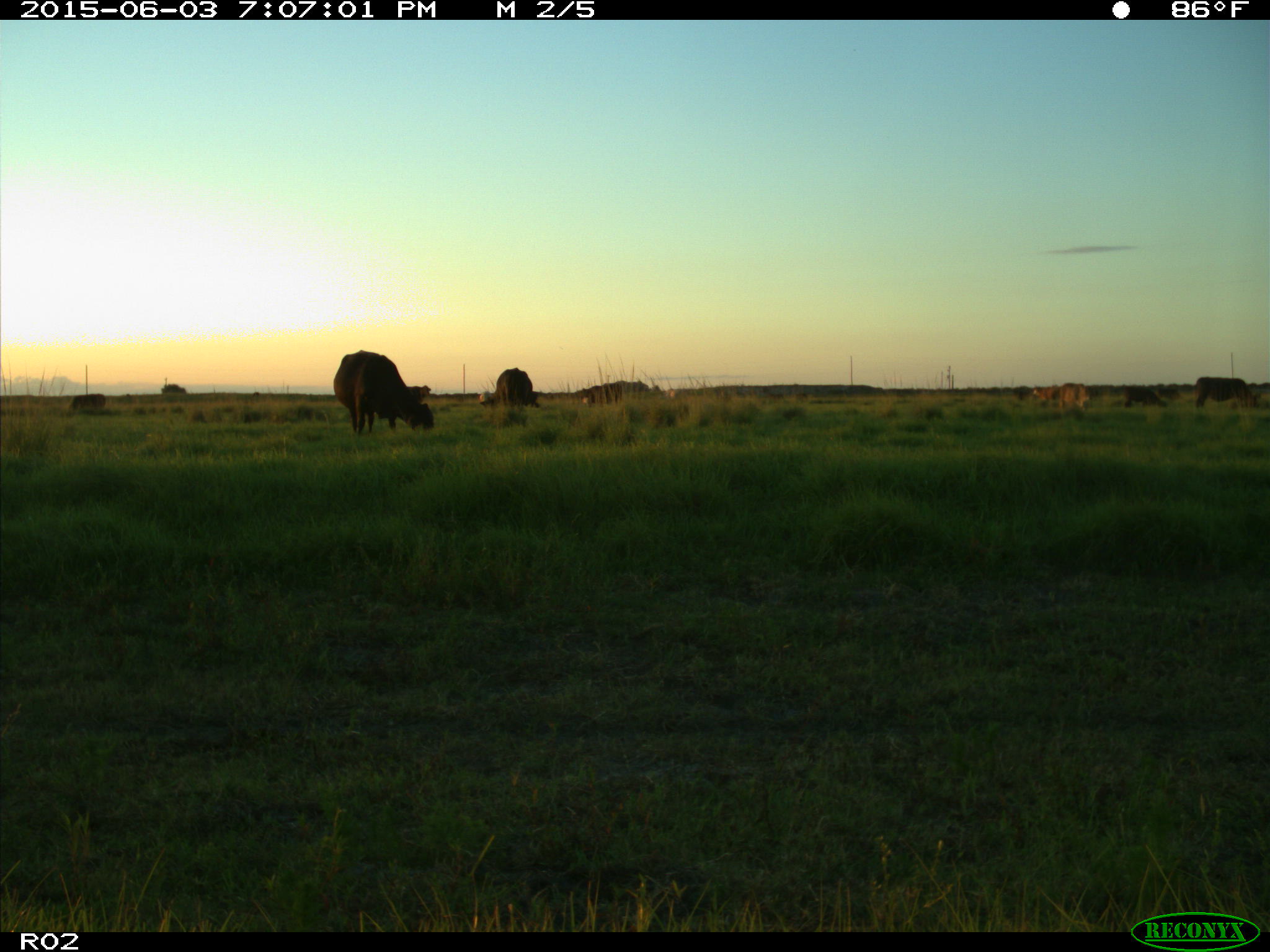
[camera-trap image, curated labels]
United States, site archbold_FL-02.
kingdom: Animalia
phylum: Chordata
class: Mammalia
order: Artiodactyla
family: Bovidae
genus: Bos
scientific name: Bos taurus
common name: domestic cow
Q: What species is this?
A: Bos taurus (domestic cow).